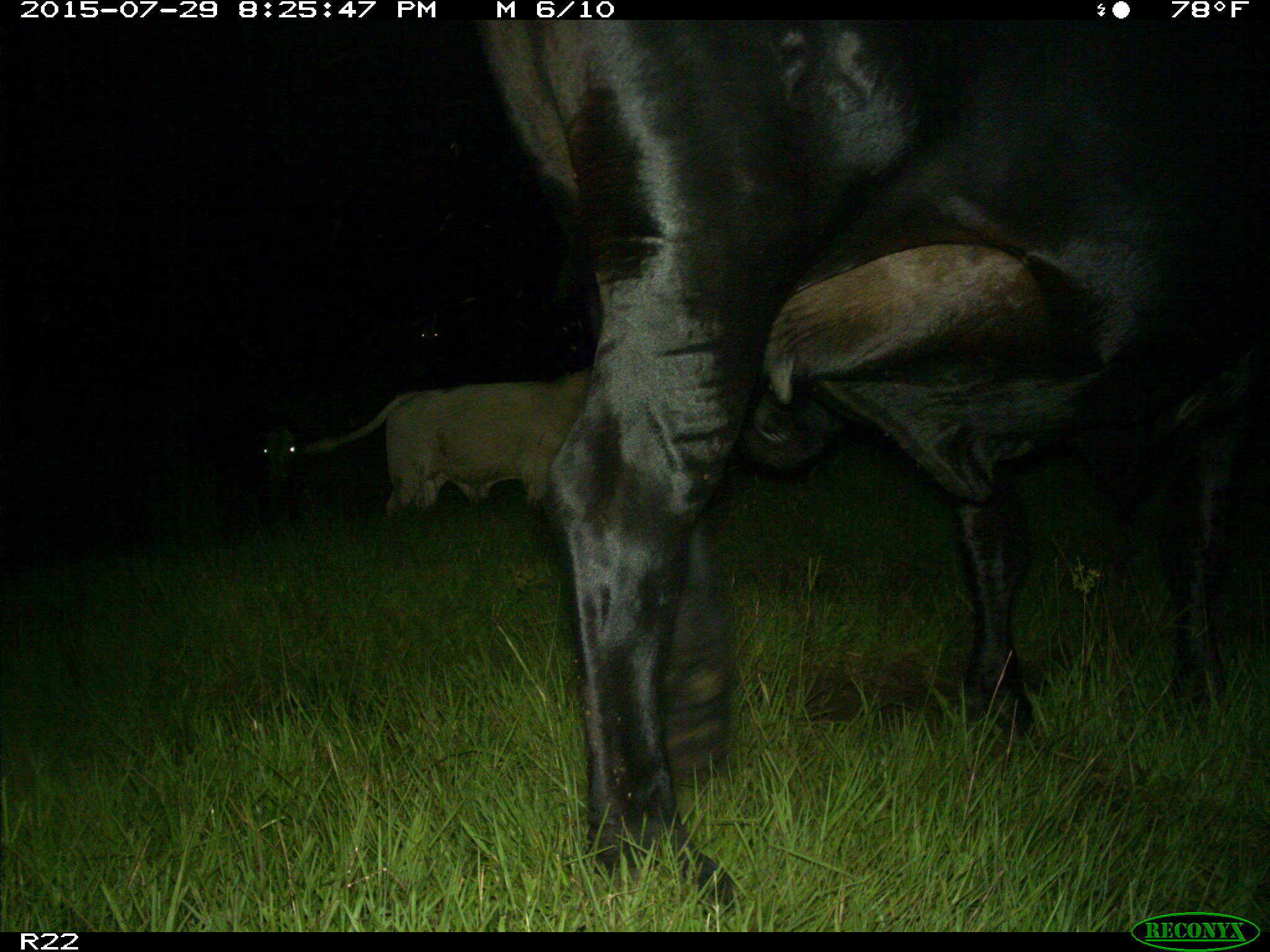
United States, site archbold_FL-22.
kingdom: Animalia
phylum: Chordata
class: Mammalia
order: Artiodactyla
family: Bovidae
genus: Bos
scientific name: Bos taurus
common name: domestic cow